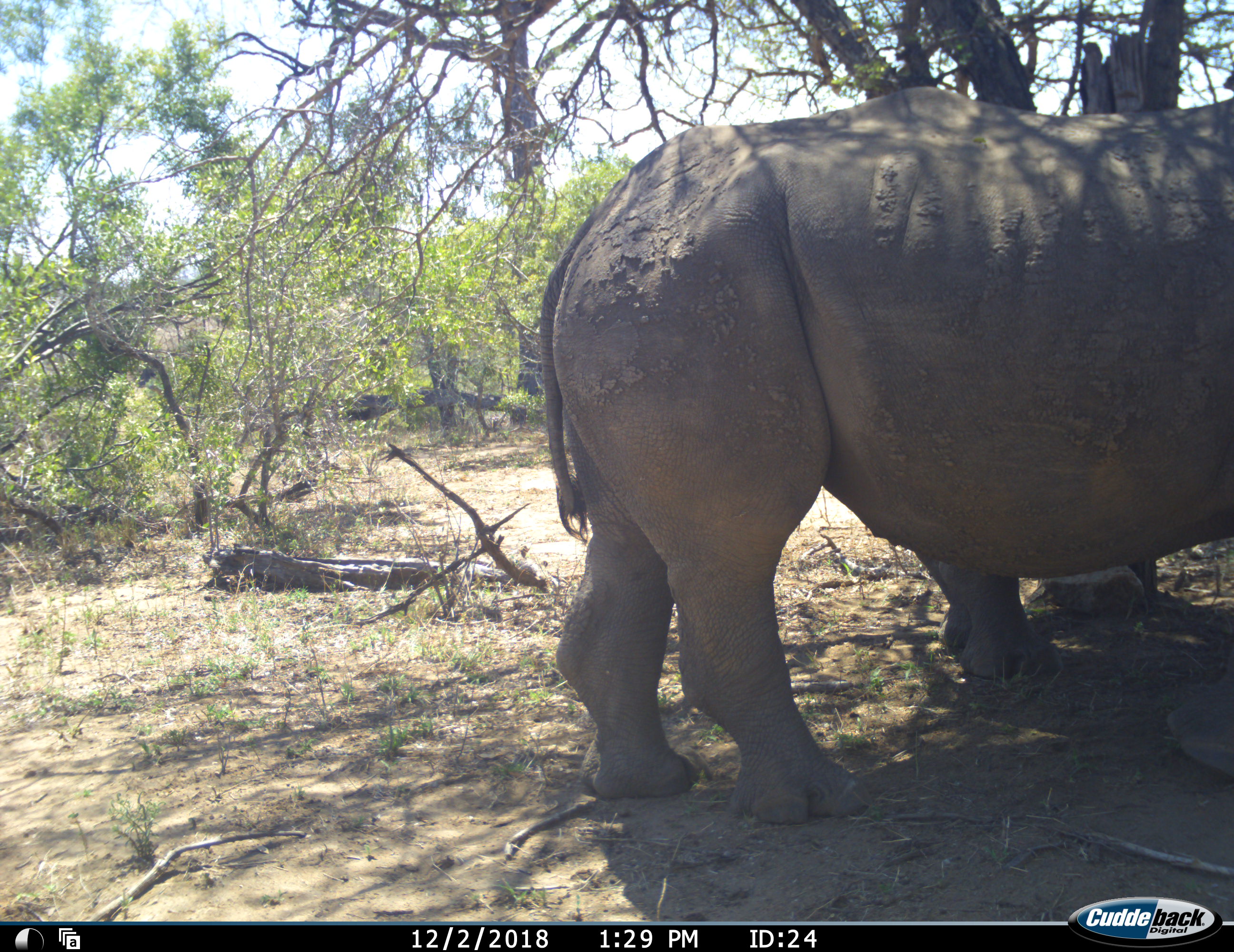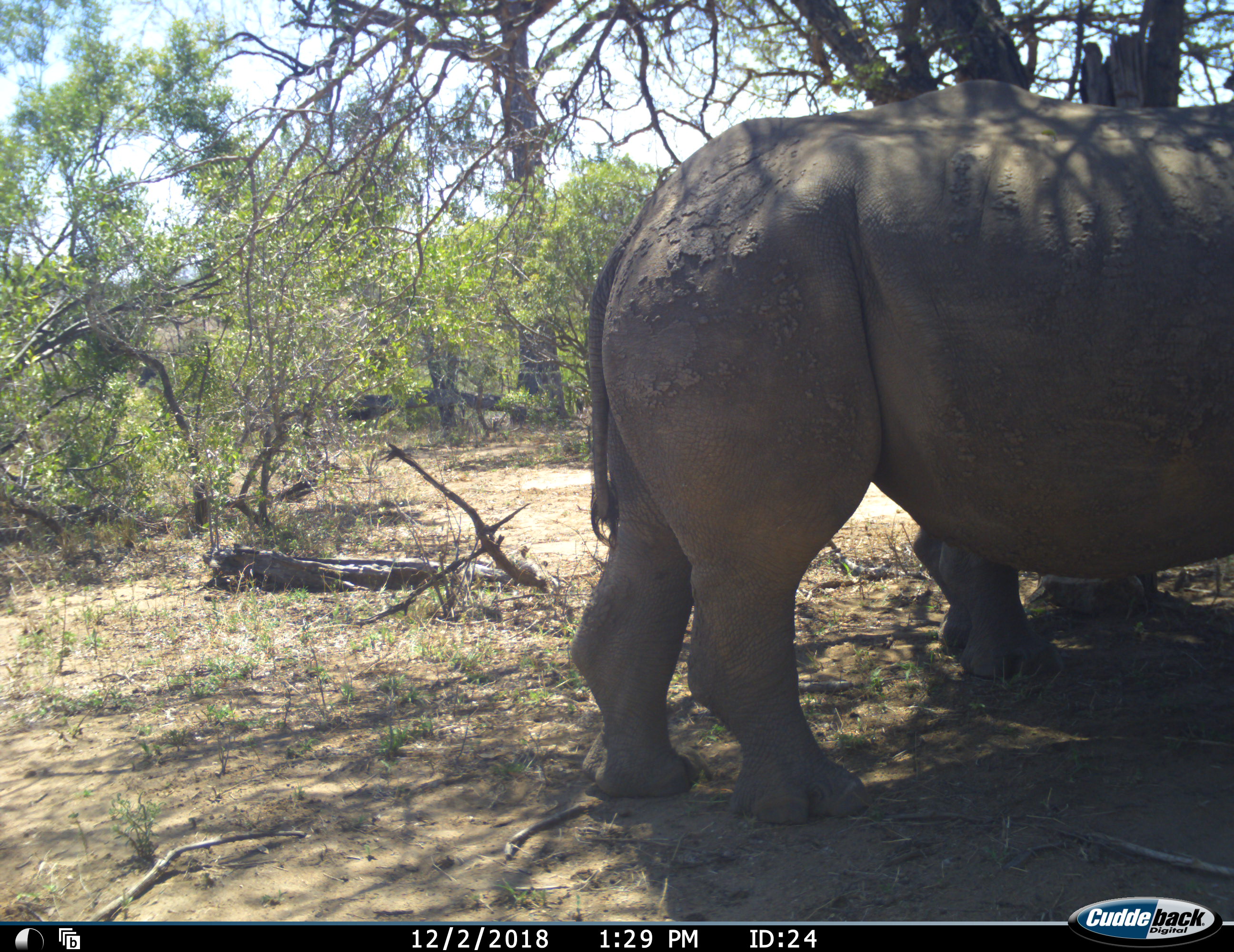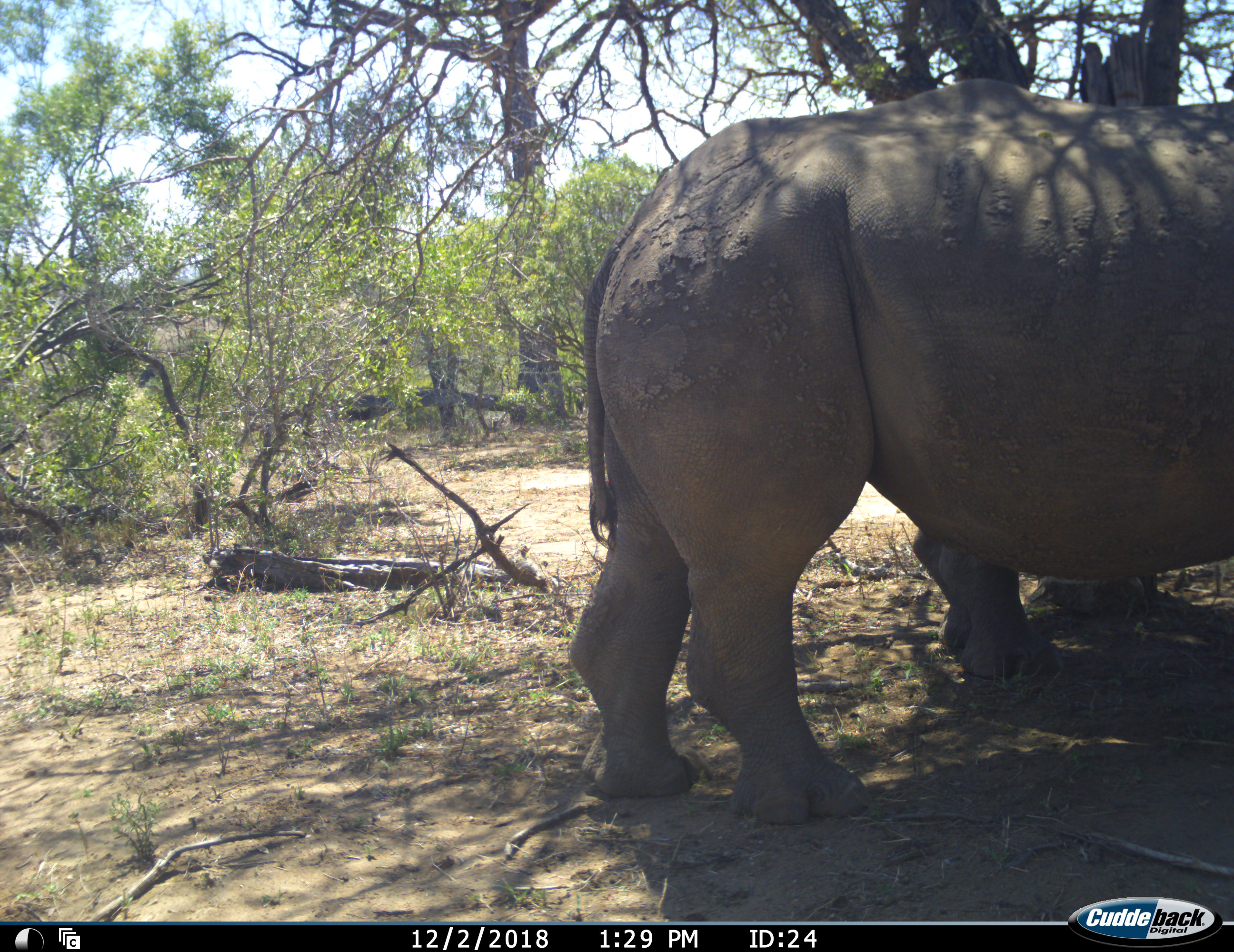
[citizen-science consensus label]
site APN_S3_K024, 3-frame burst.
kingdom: Animalia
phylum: Chordata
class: Mammalia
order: Perissodactyla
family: Rhinocerotidae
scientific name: Rhinocerotidae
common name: unknown rhinoceros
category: rhinocerosunknown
Rhinocerosunknown (unknown rhinoceros) (Rhinocerotidae), count 2. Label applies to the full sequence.